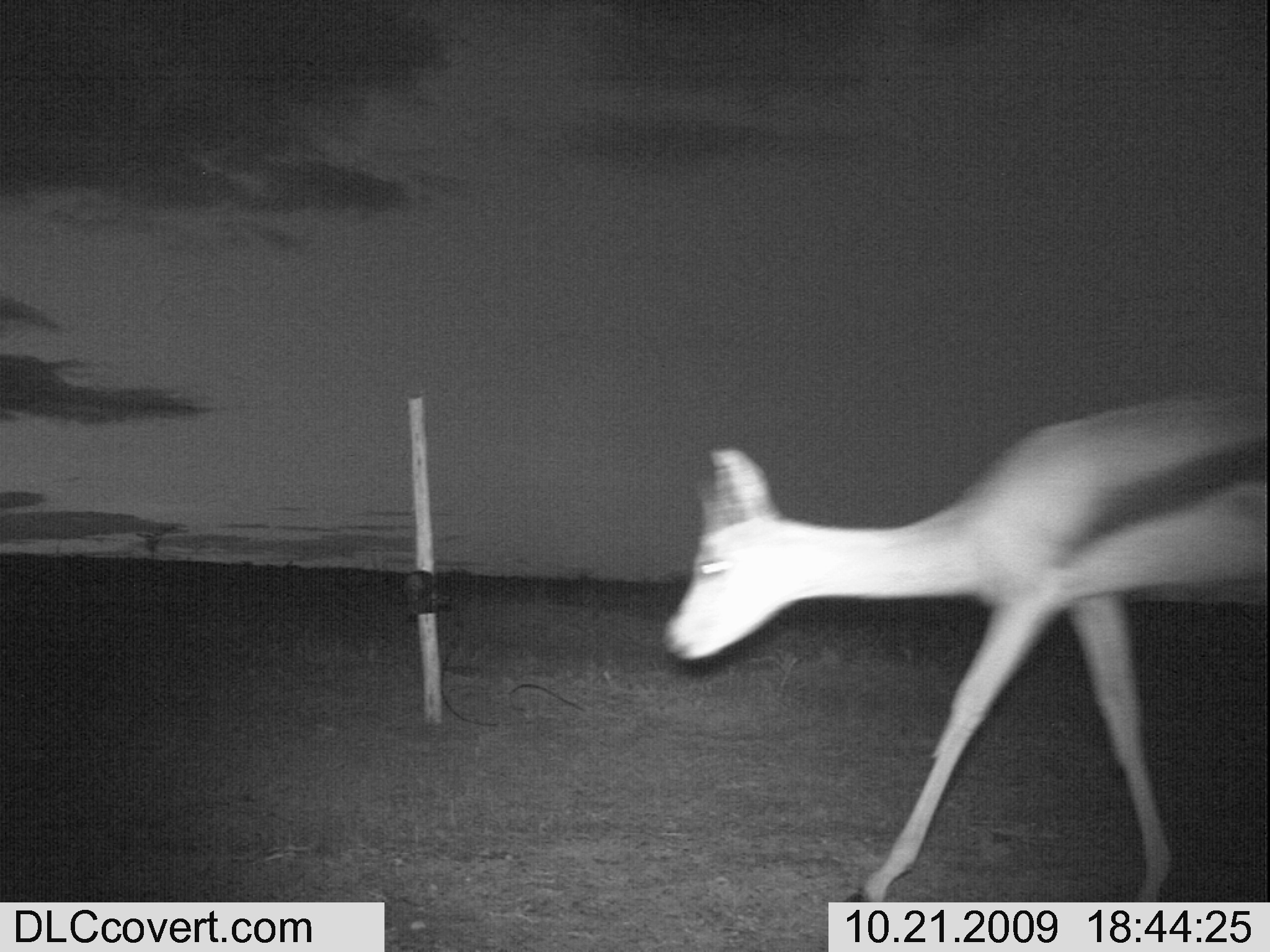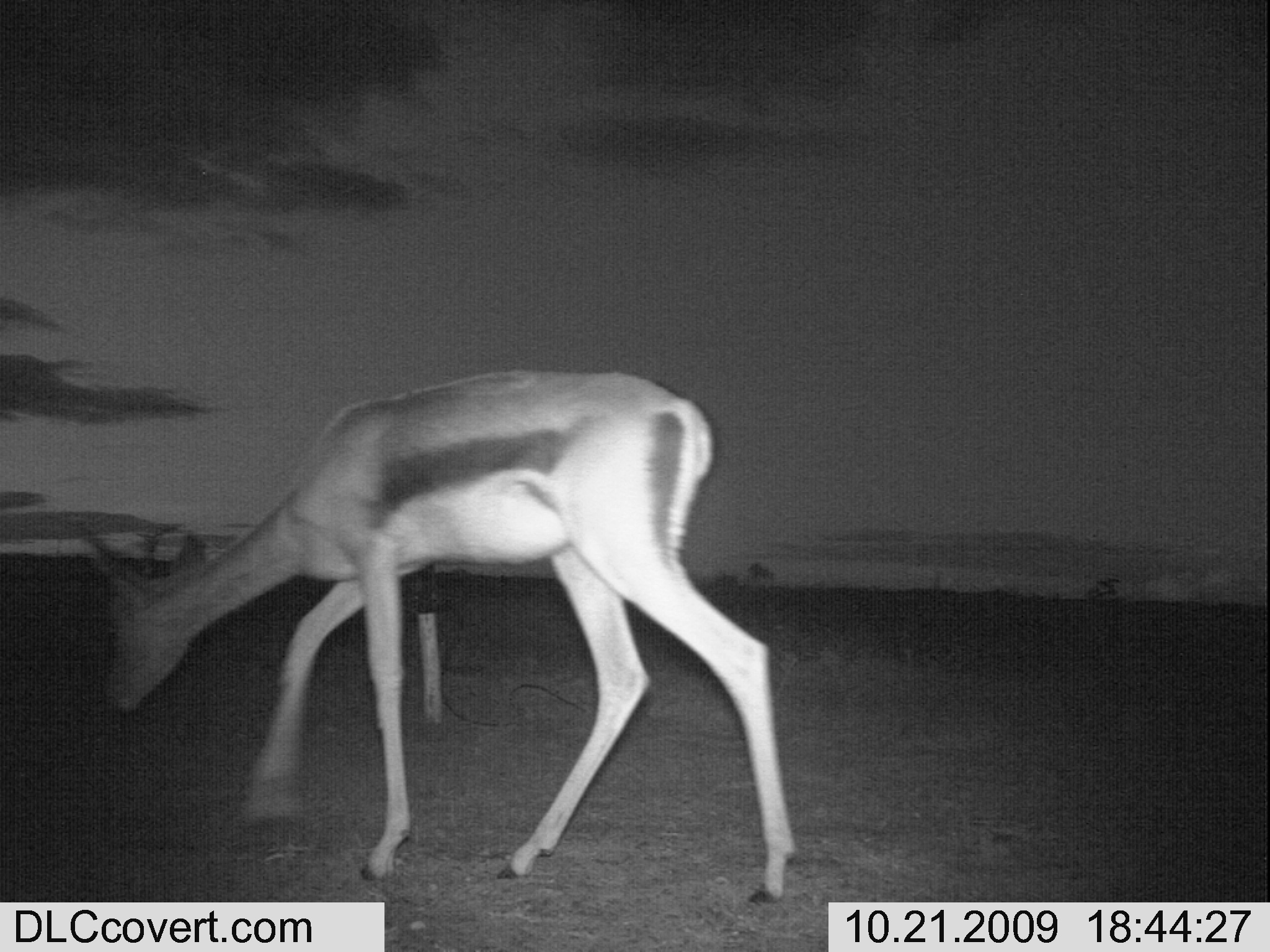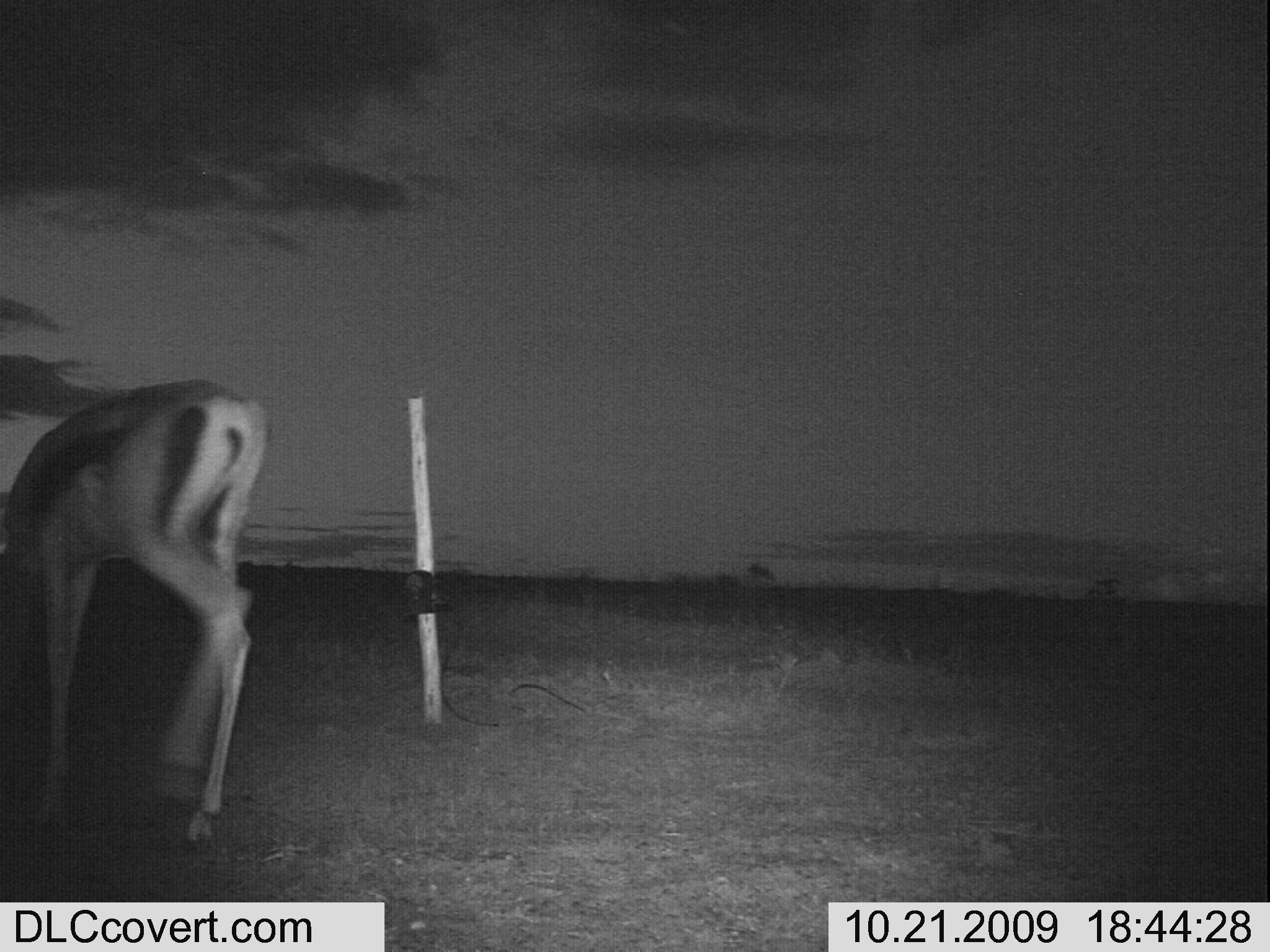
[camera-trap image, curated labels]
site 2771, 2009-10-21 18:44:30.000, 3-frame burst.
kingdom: Animalia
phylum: Chordata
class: Mammalia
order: Artiodactyla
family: Bovidae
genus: Nanger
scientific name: Nanger granti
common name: grant's gazelle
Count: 1.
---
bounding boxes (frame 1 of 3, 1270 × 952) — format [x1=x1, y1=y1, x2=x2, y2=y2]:
nanger granti: [x1=652, y1=373, x2=1270, y2=952]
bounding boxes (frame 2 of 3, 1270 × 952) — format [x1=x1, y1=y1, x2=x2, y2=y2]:
nanger granti: [x1=54, y1=357, x2=807, y2=914]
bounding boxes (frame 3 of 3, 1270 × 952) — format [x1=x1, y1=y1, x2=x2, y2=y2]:
nanger granti: [x1=0, y1=362, x2=278, y2=858]